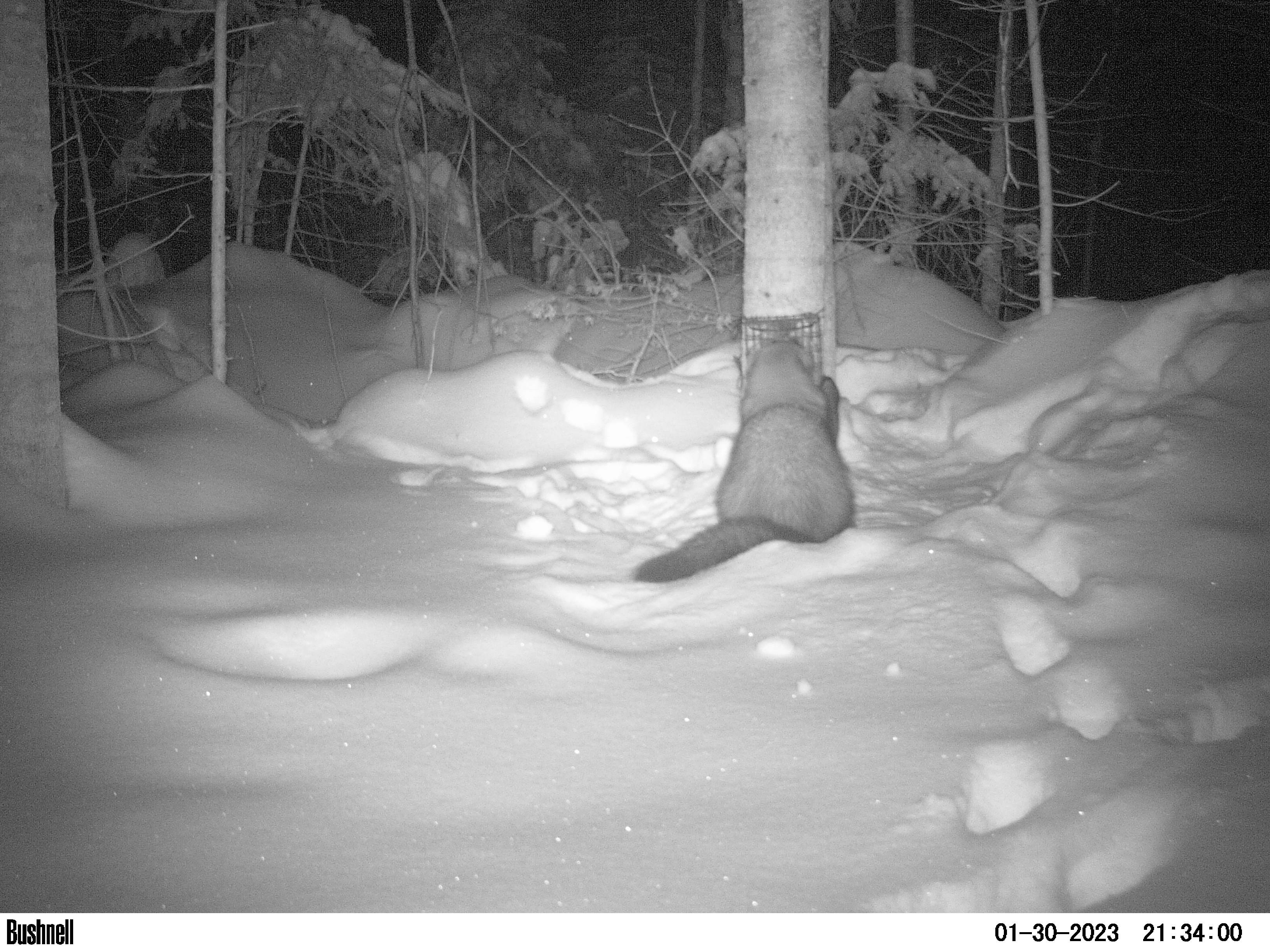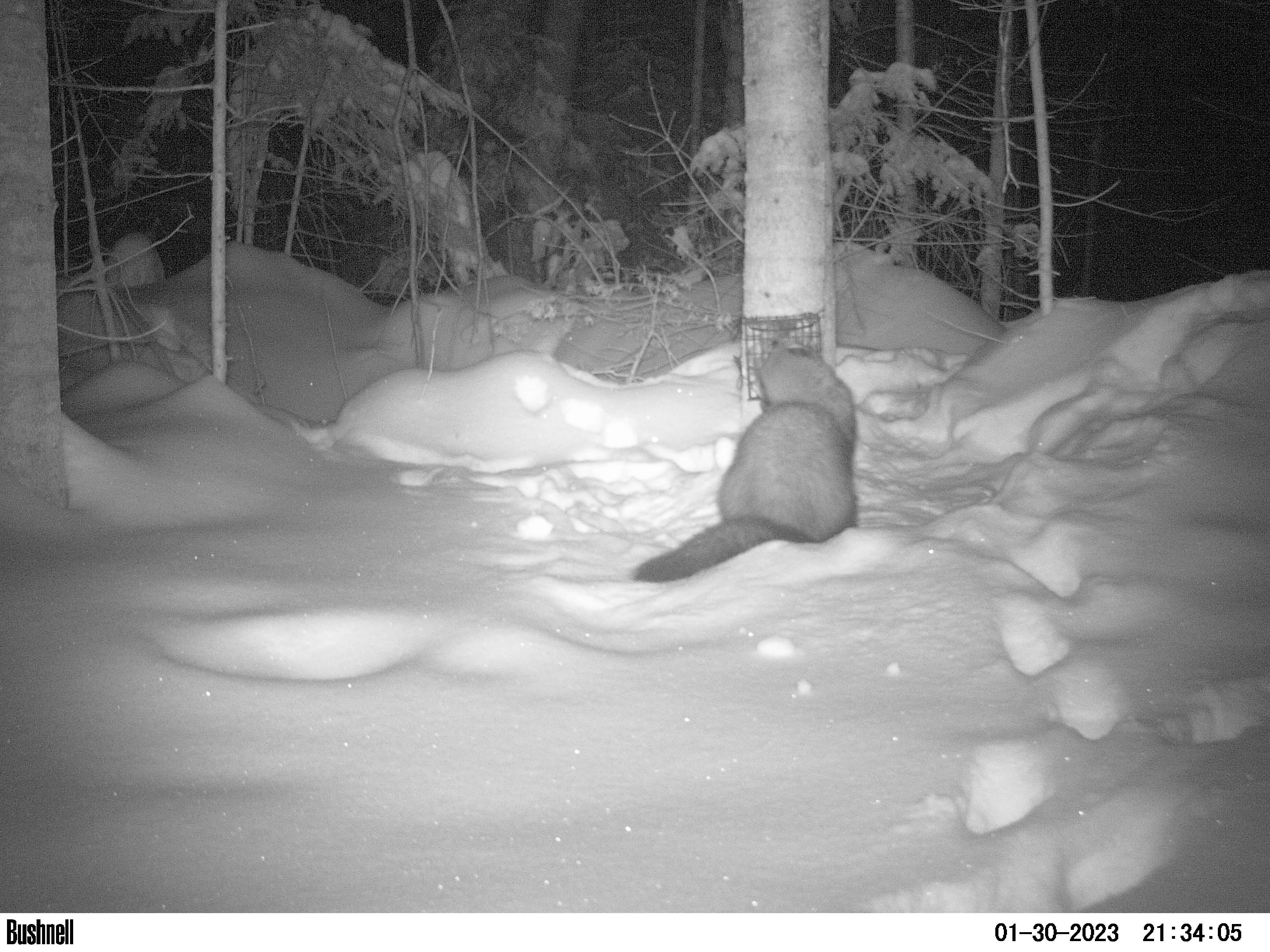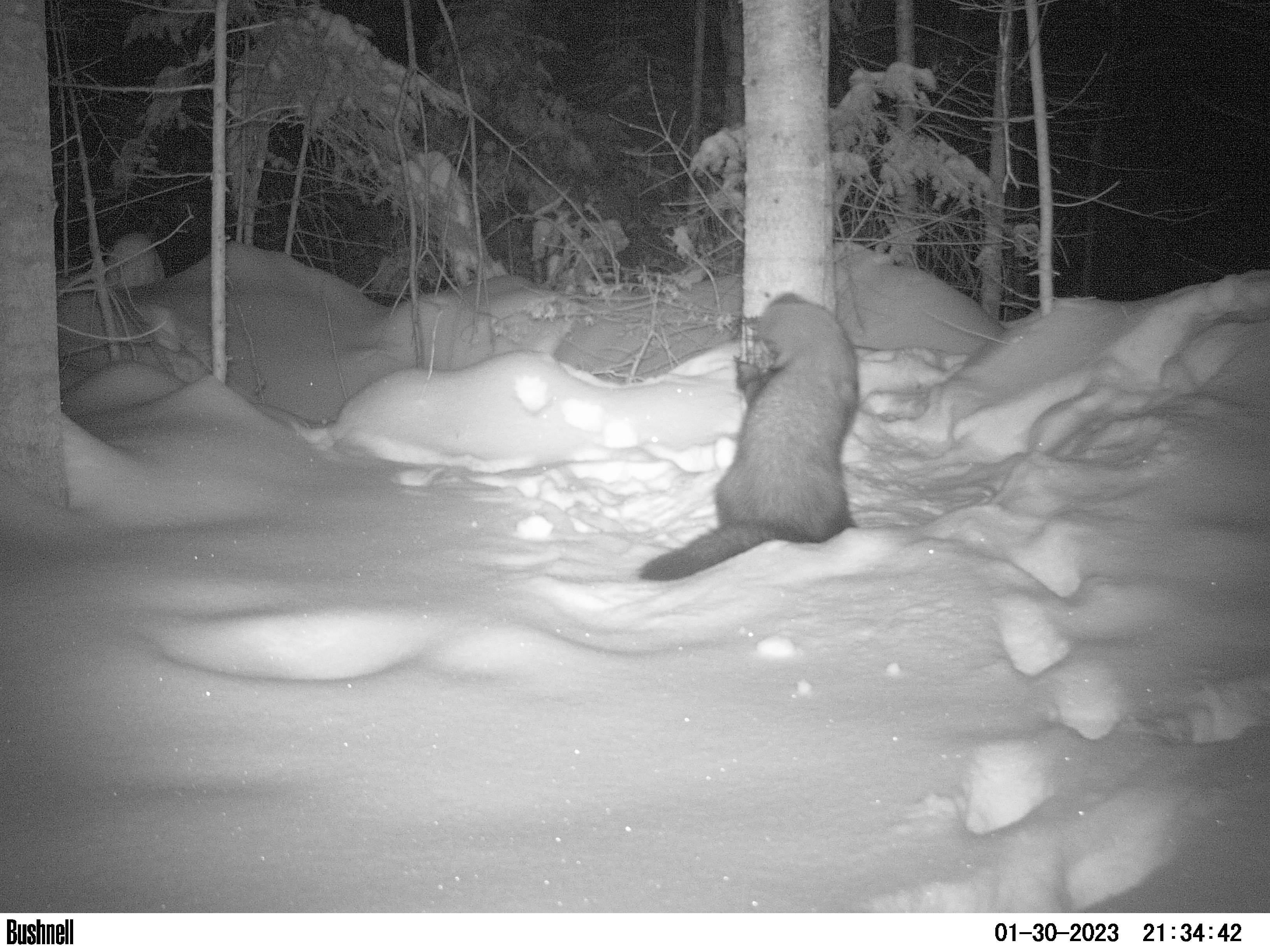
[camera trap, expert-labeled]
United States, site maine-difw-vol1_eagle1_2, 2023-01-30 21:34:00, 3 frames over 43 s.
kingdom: Animalia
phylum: Chordata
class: Mammalia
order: Carnivora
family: Mustelidae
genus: Pekania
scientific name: Pekania pennanti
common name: fisher